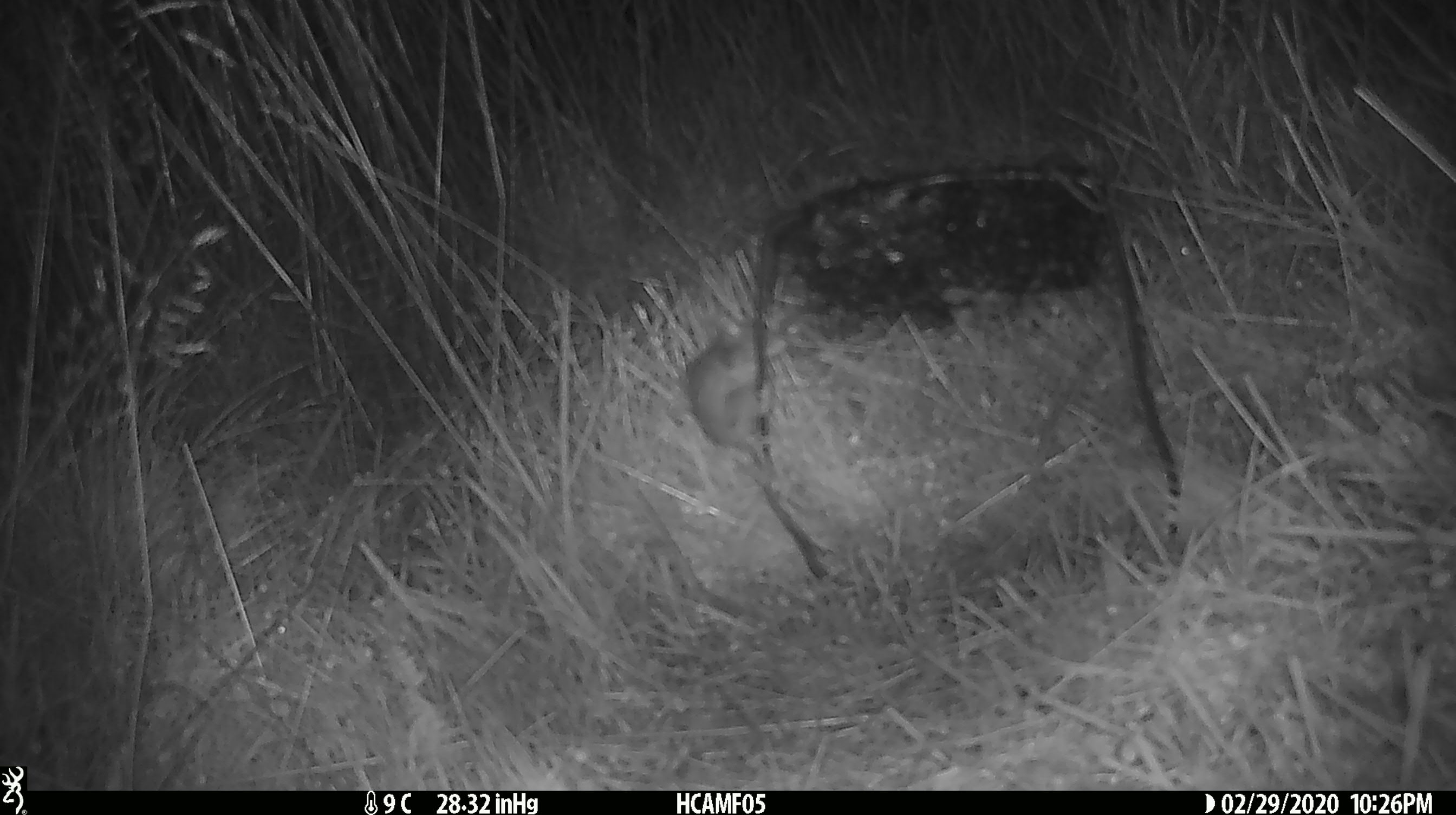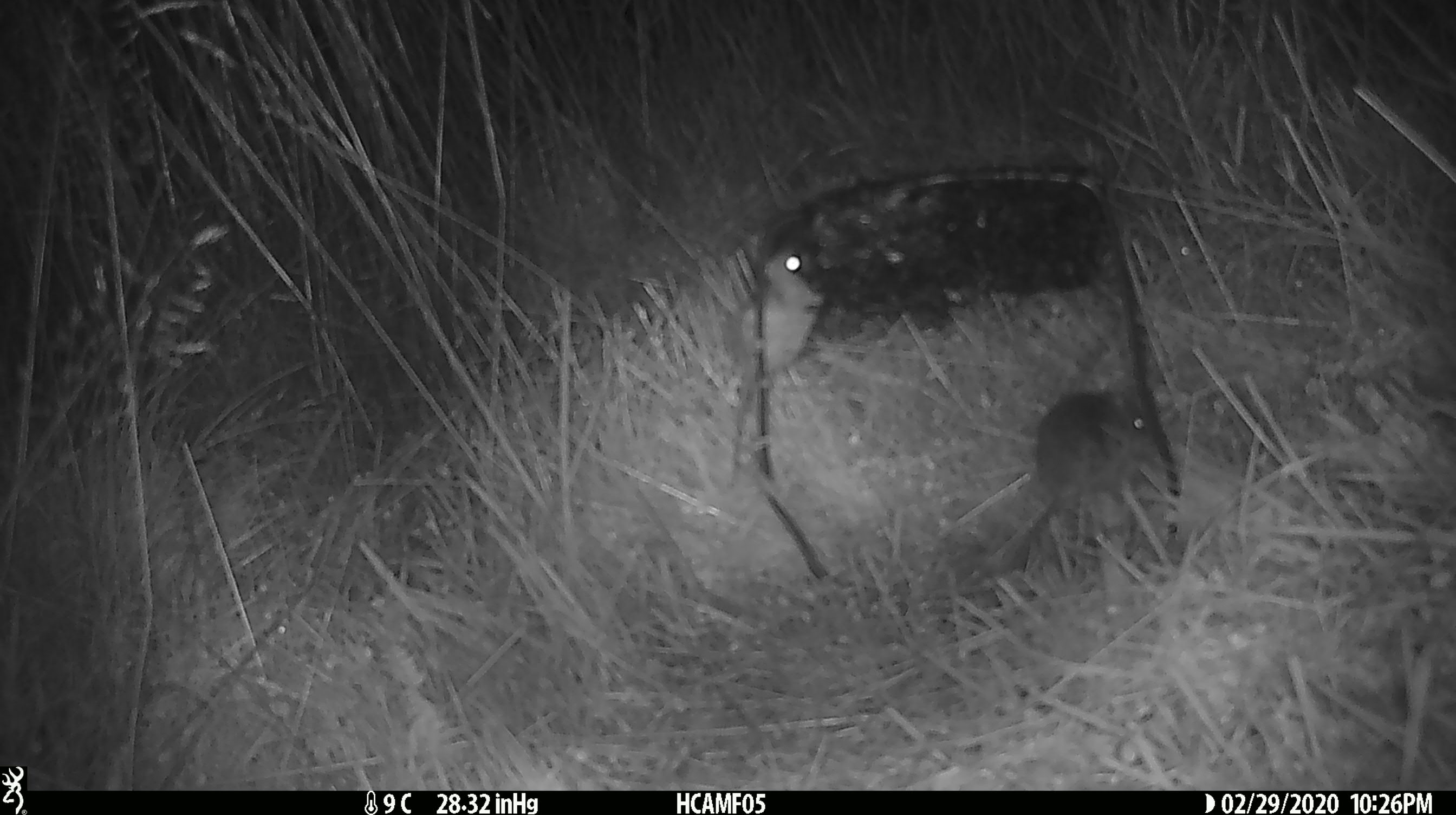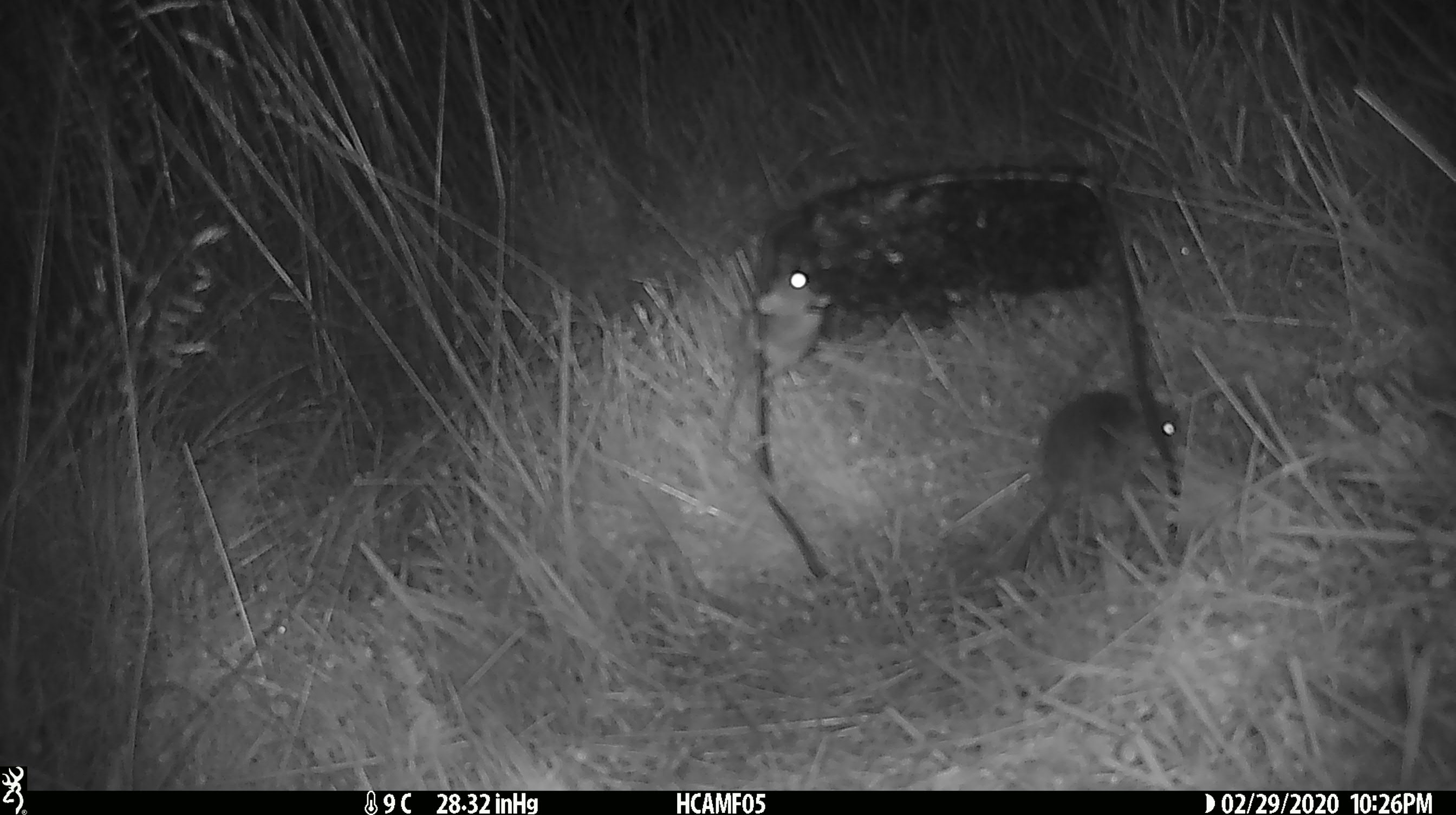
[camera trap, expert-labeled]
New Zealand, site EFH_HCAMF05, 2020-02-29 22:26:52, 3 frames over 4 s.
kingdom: Animalia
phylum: Chordata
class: Mammalia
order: Rodentia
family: Muridae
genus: Mus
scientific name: Mus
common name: mouse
Mouse (Mus).